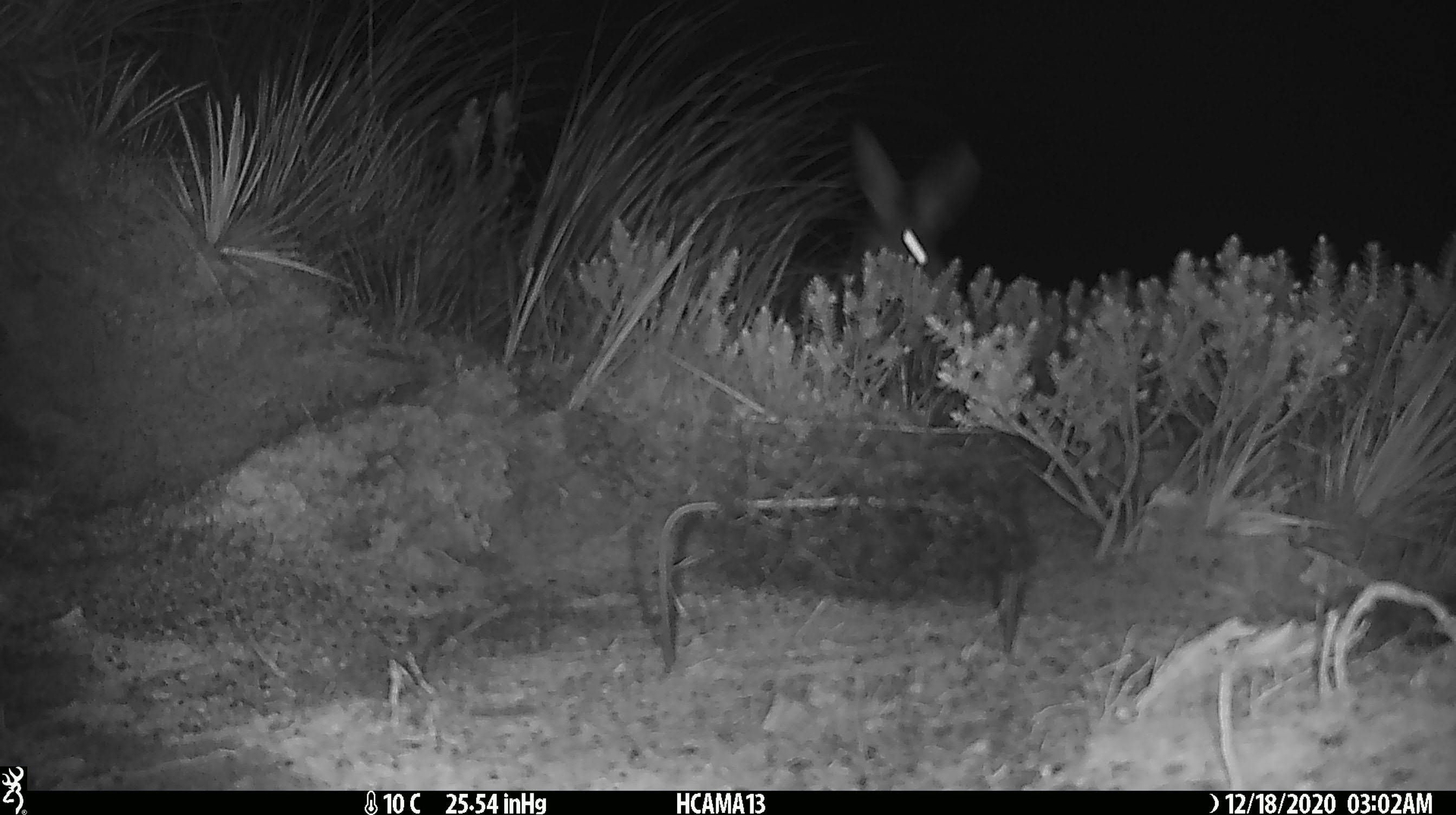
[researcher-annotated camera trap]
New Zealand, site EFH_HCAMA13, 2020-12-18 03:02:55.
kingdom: Animalia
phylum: Chordata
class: Mammalia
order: Lagomorpha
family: Leporidae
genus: Lepus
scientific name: Lepus europaeus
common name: brown hare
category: hare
Hare (brown hare) (Lepus europaeus).